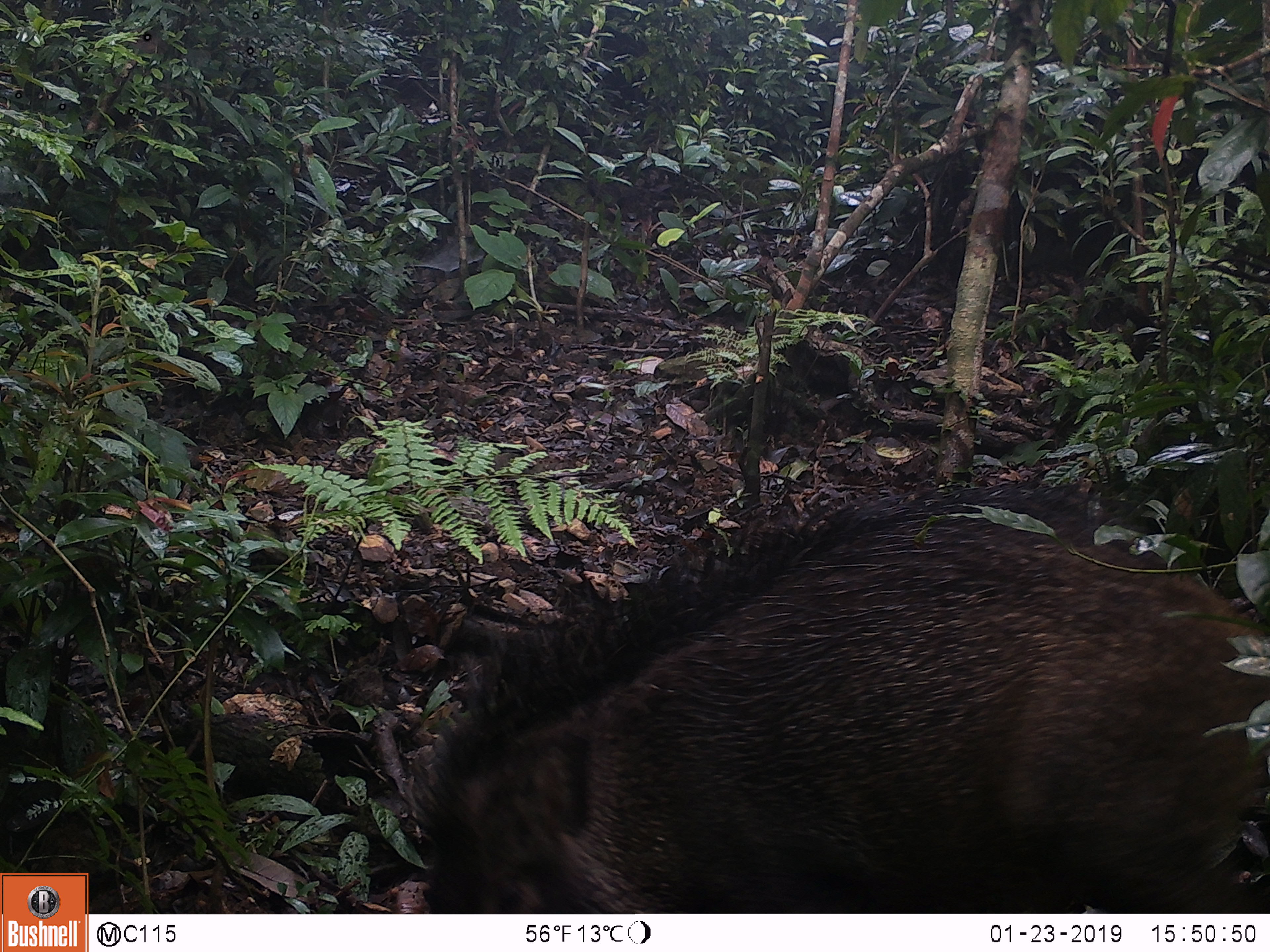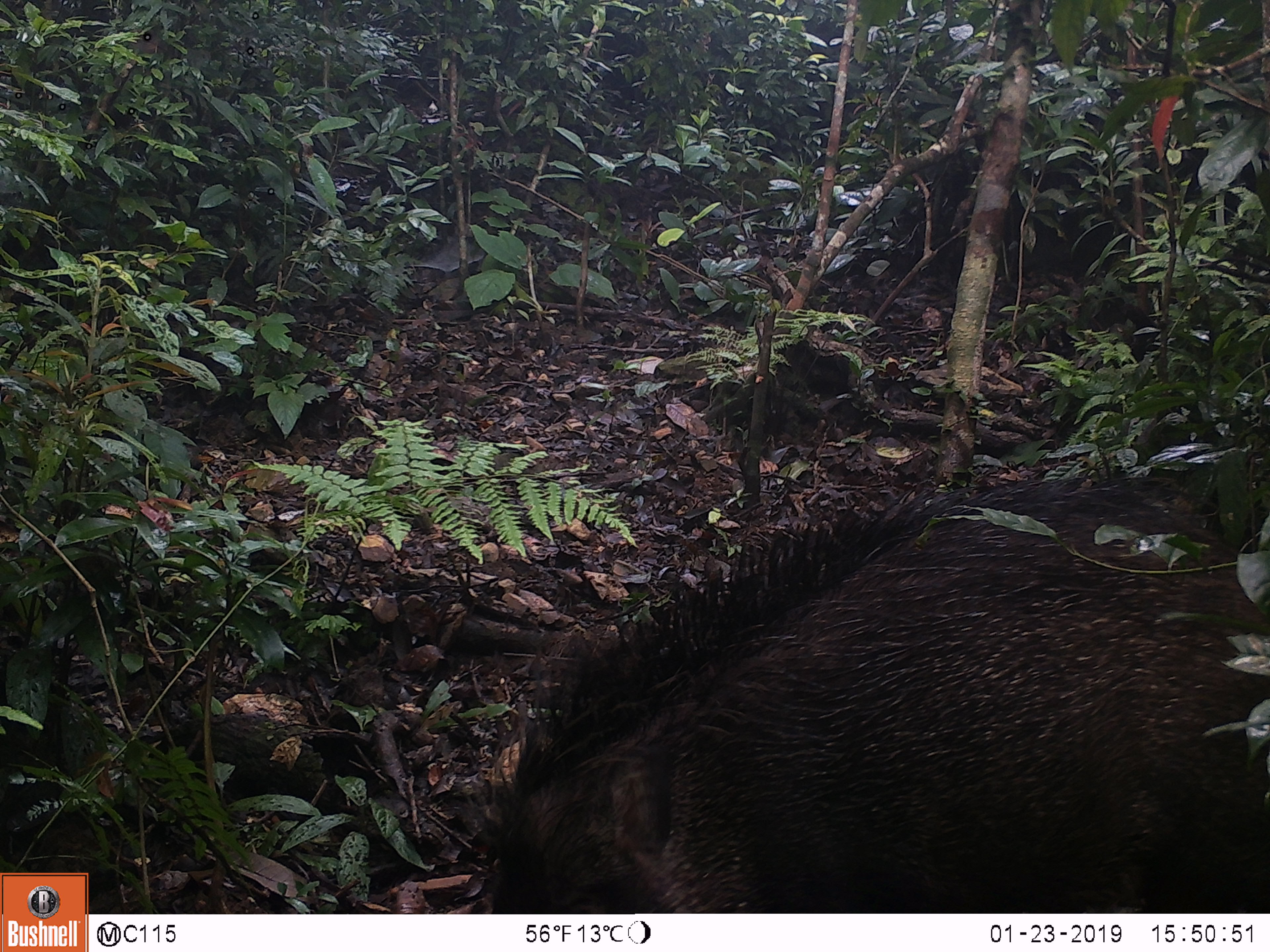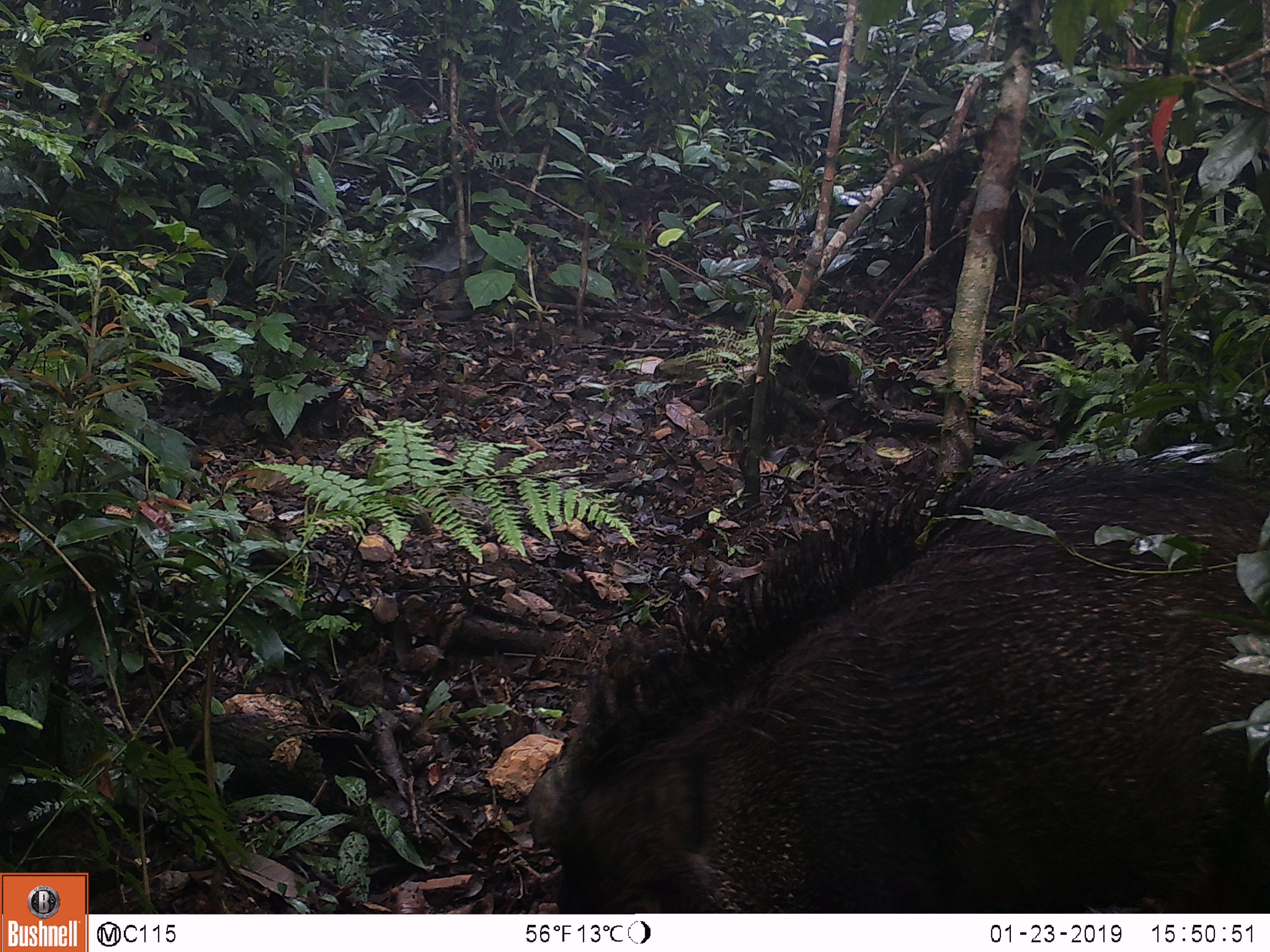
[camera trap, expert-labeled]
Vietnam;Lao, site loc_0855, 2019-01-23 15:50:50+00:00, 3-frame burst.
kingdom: Animalia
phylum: Chordata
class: Mammalia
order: Artiodactyla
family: Suidae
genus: Sus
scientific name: Sus scrofa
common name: eurasian wild pig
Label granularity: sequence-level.